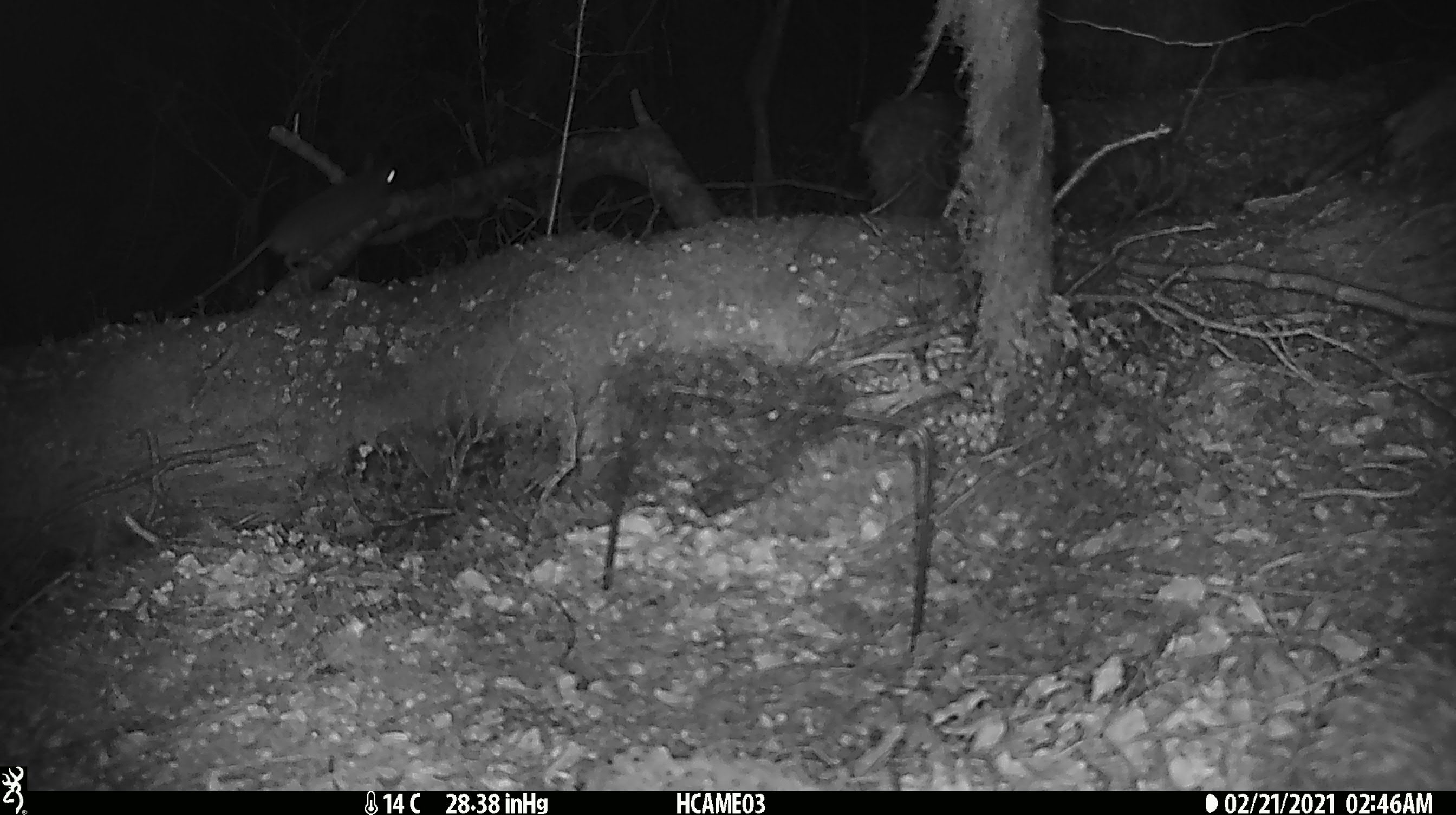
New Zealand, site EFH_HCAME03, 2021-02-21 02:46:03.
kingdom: Animalia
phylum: Chordata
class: Mammalia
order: Rodentia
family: Muridae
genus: Rattus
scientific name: Rattus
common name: rat